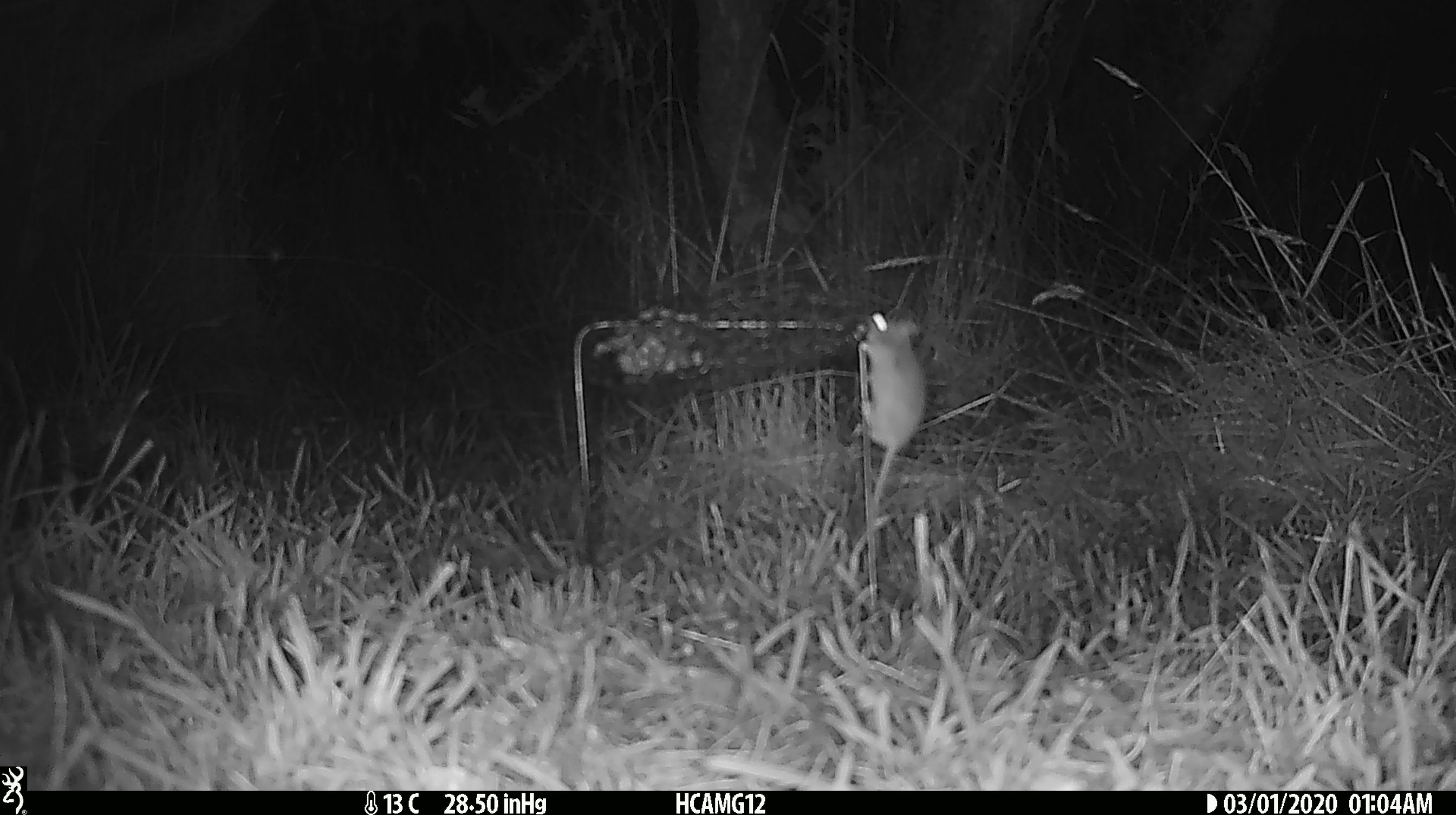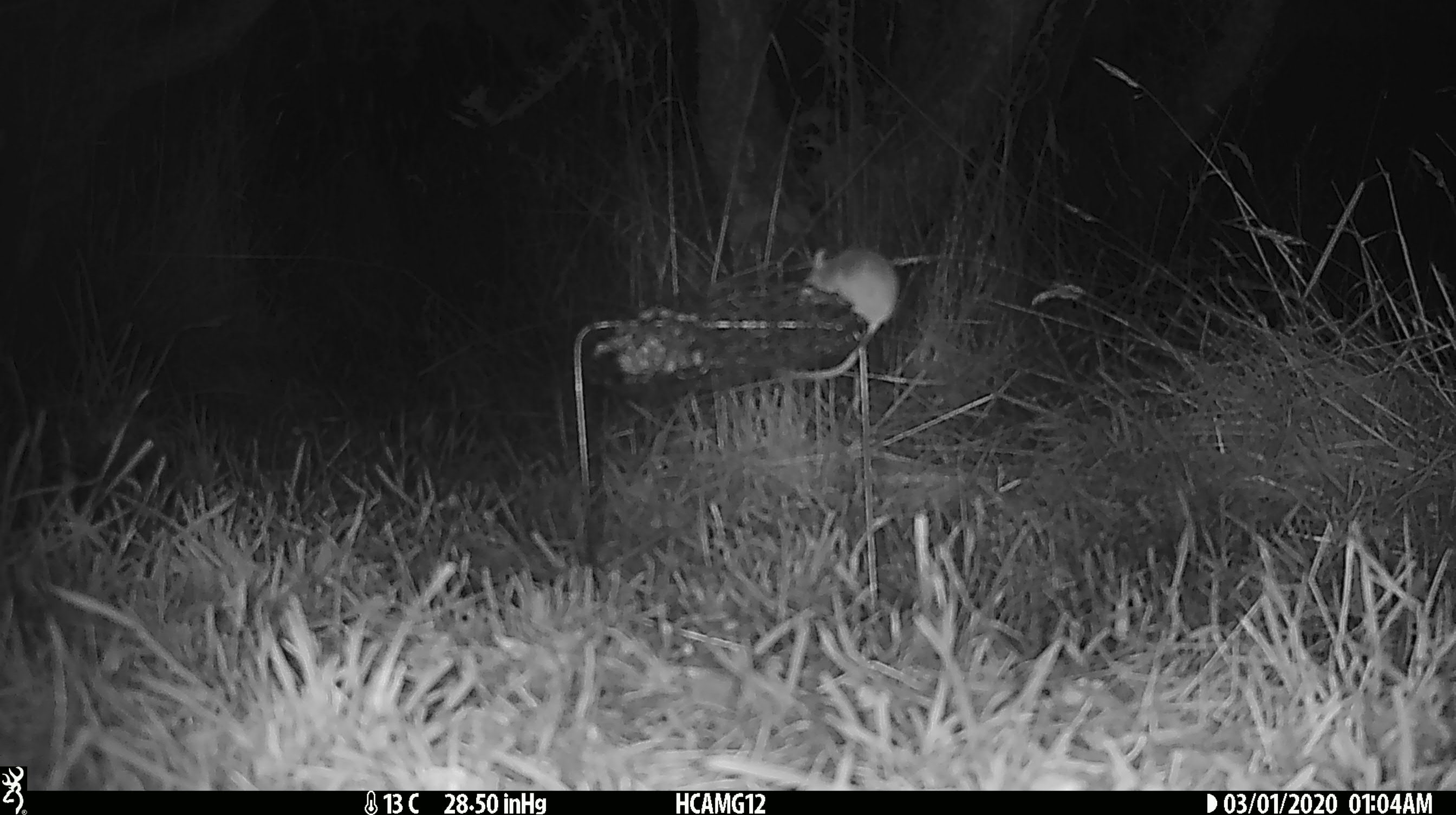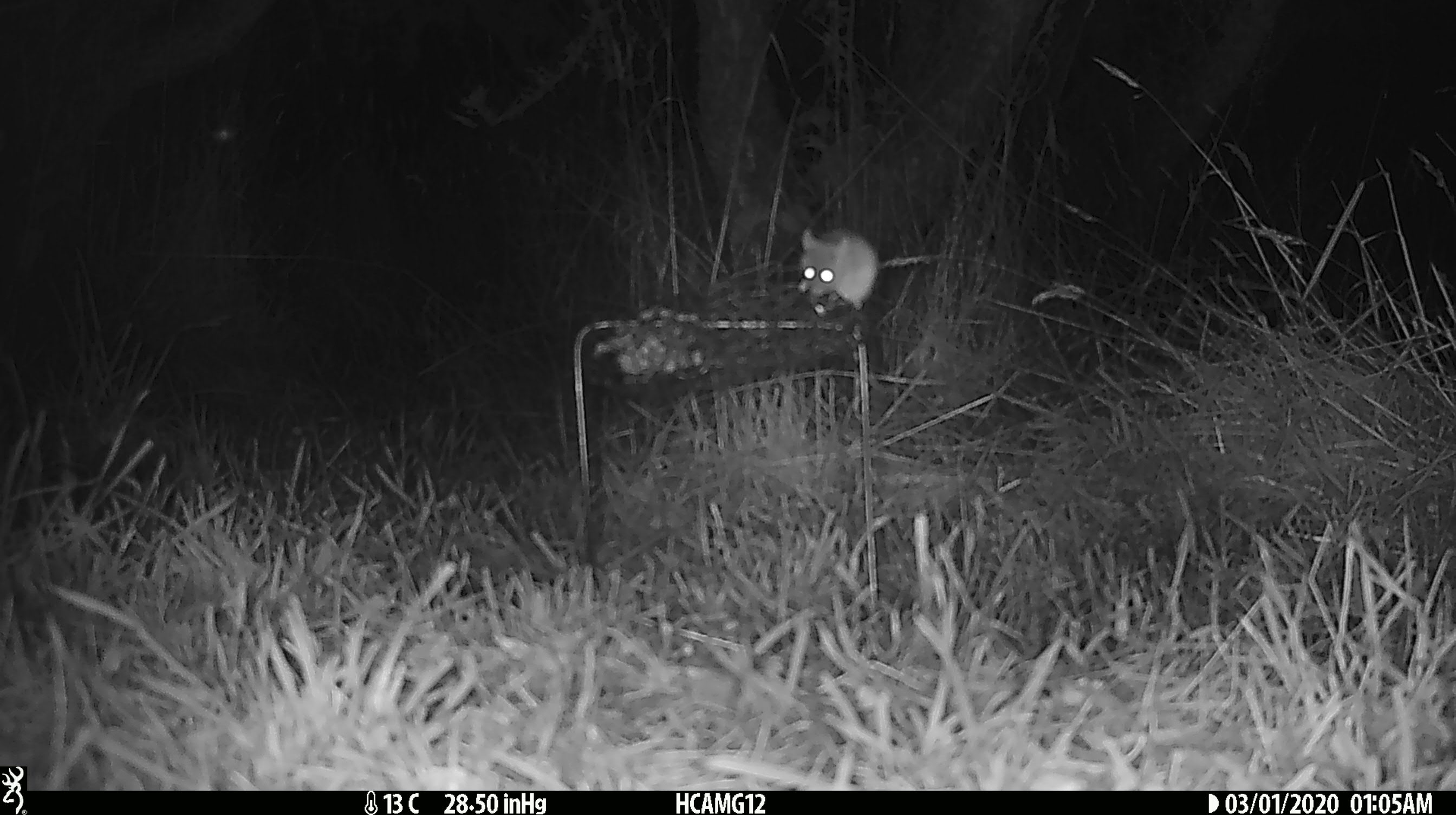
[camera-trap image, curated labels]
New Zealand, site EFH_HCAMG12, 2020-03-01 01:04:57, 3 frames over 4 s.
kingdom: Animalia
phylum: Chordata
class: Mammalia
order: Rodentia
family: Muridae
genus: Mus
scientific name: Mus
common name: mouse